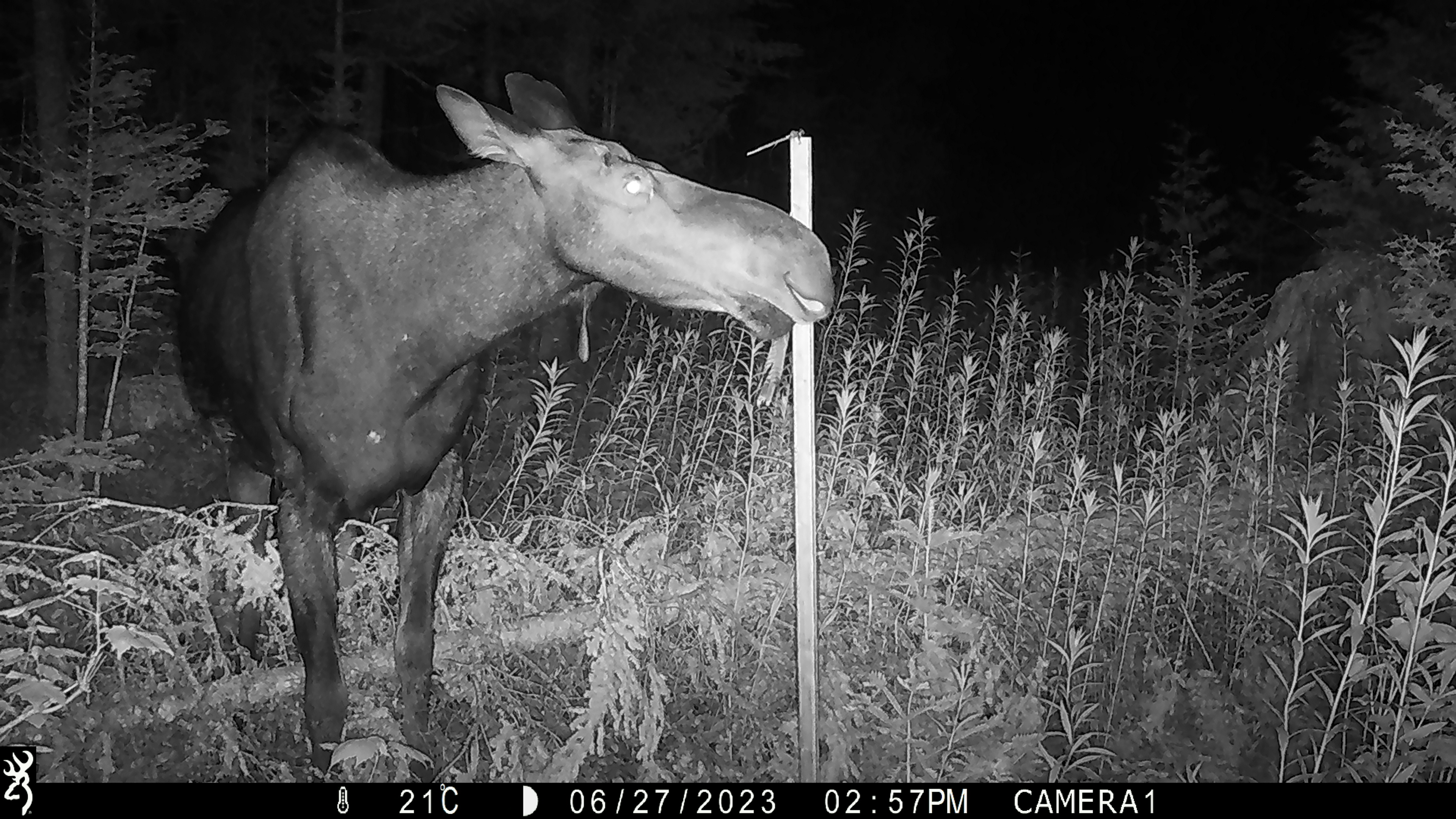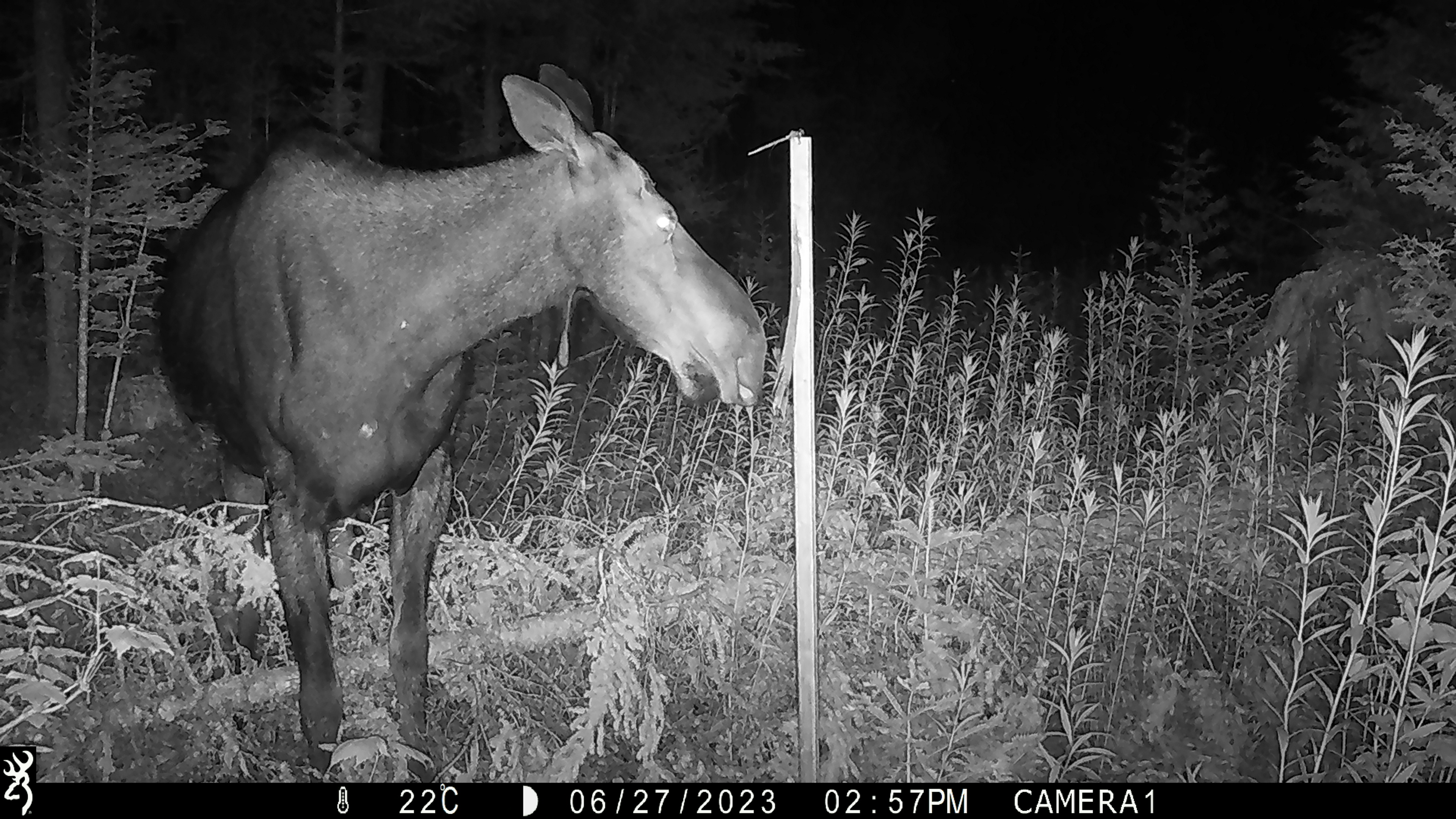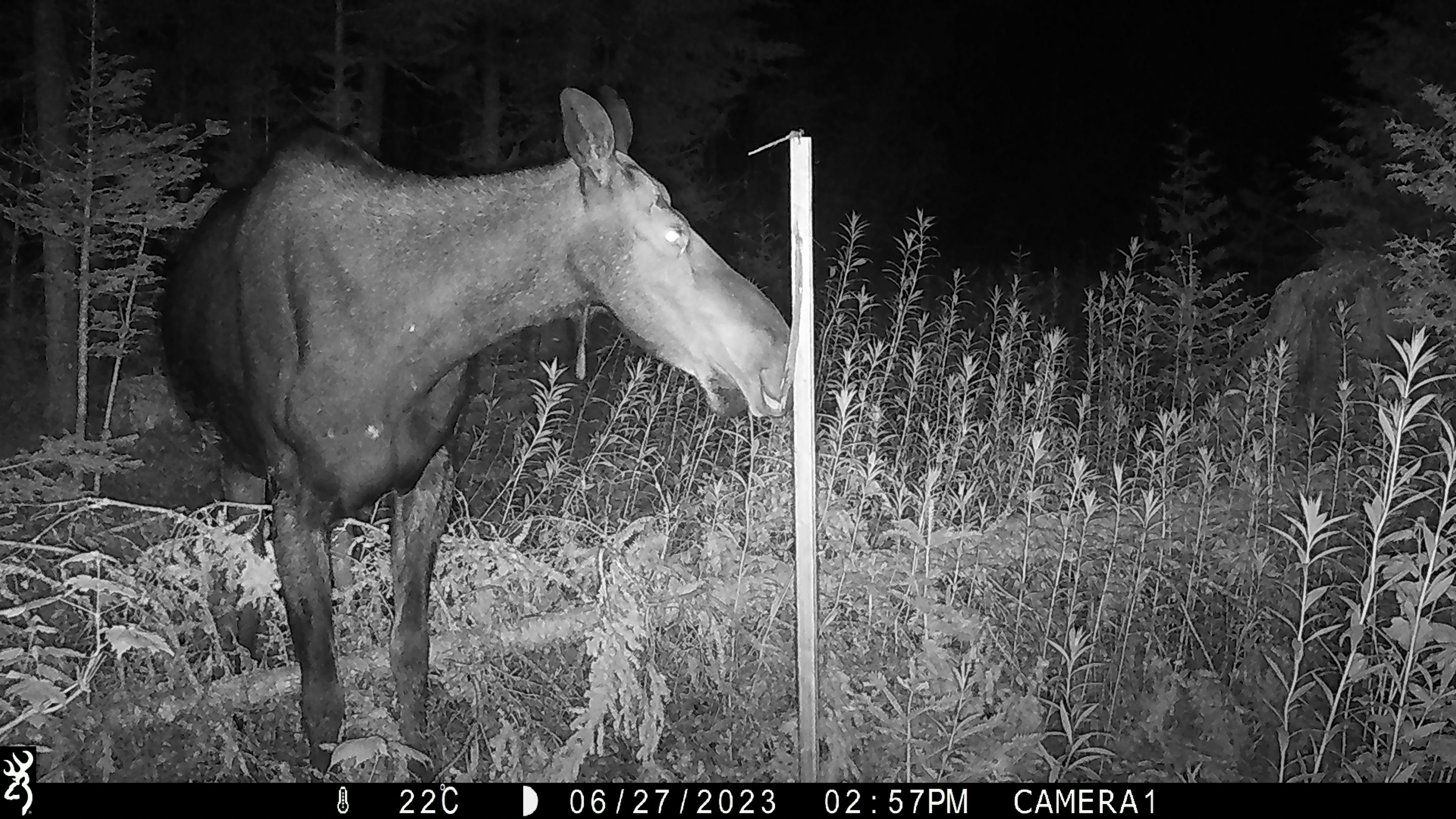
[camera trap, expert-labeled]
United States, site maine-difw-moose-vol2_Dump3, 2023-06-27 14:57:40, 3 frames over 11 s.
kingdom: Animalia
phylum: Chordata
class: Mammalia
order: Artiodactyla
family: Cervidae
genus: Alces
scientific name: Alces alces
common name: moose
Moose (Alces alces).